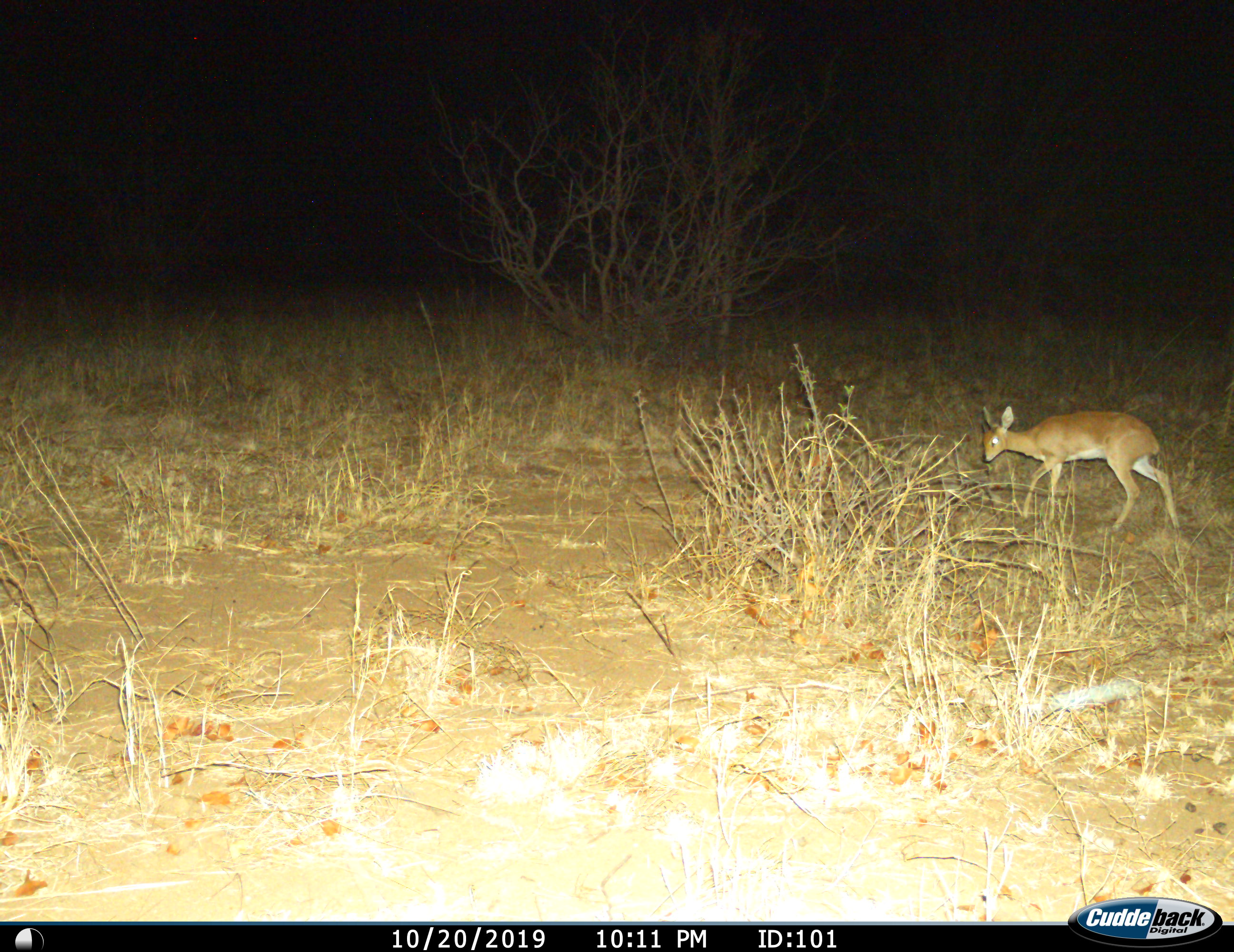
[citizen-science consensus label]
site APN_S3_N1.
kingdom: Animalia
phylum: Chordata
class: Mammalia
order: Artiodactyla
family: Bovidae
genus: Raphicerus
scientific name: Raphicerus campestris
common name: steenbok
Steenbok (Raphicerus campestris), count 1. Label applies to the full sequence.